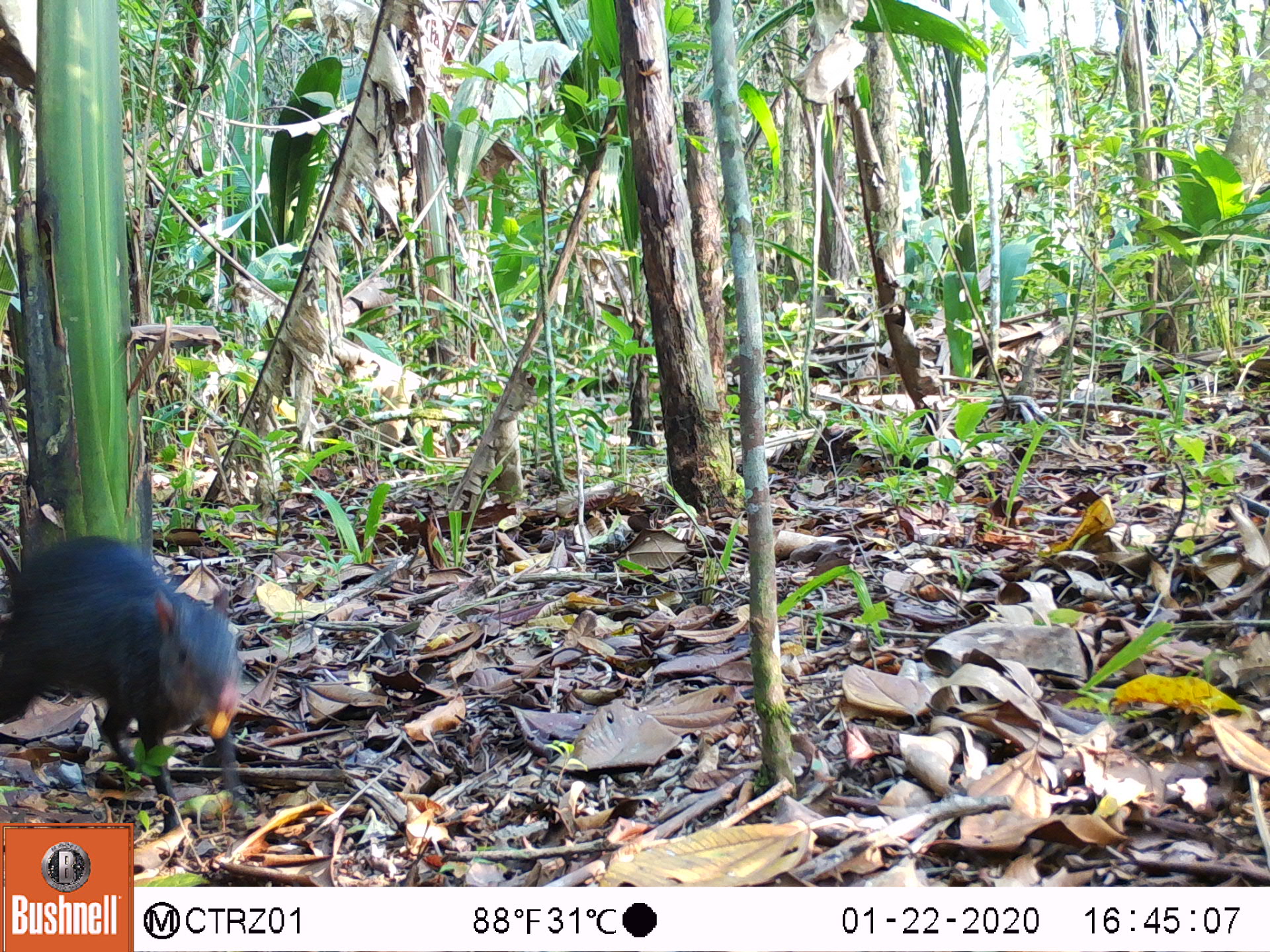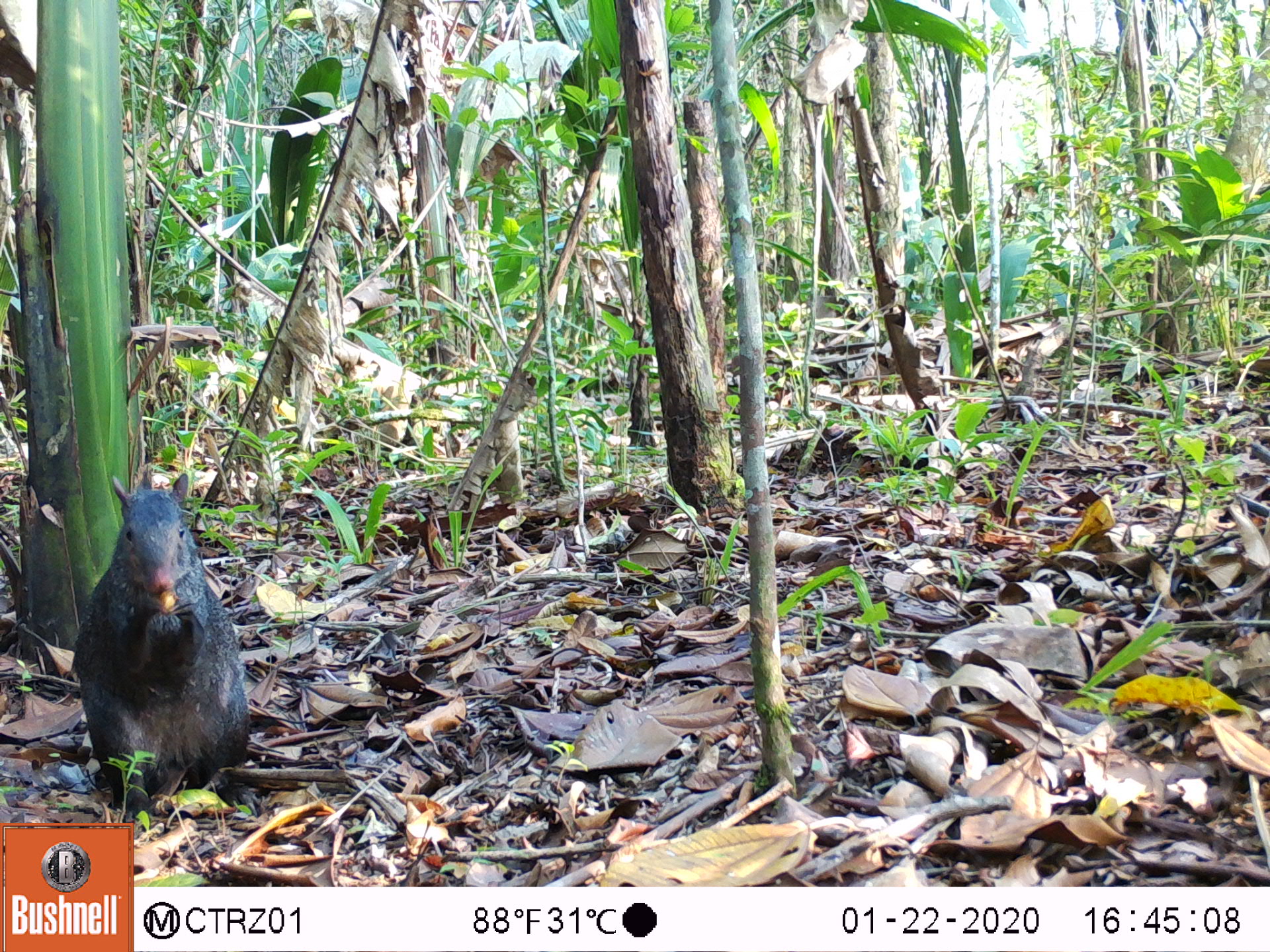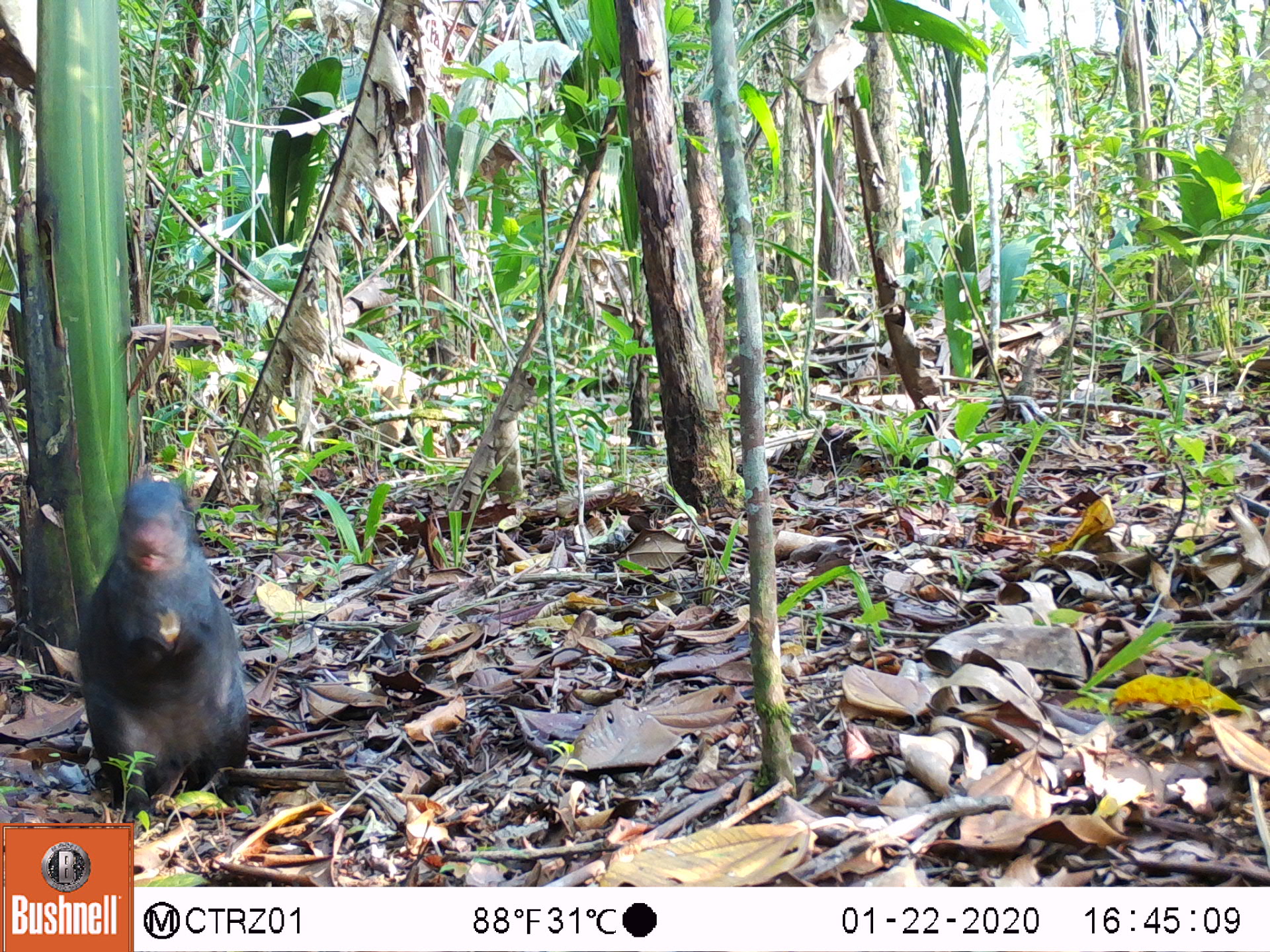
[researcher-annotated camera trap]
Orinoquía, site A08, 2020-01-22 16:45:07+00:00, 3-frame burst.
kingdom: Animalia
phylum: Chordata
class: Mammalia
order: Rodentia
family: Dasyproctidae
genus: Dasyprocta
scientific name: Dasyprocta fuliginosa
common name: black agouti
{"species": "black agouti (Dasyprocta fuliginosa)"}